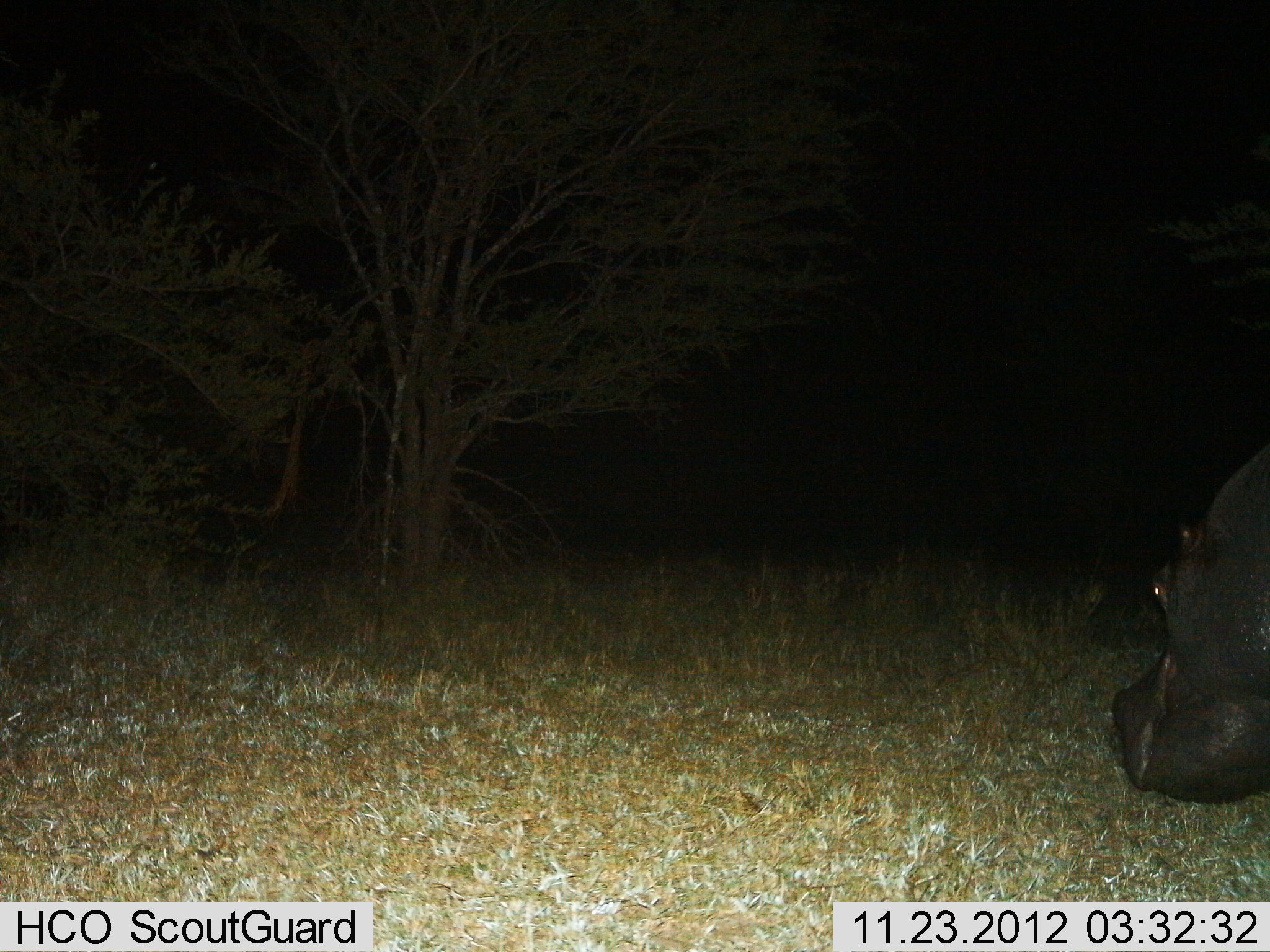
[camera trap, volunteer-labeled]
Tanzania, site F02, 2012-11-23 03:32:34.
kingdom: Animalia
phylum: Chordata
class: Mammalia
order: Artiodactyla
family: Hippopotamidae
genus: Hippopotamus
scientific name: Hippopotamus amphibius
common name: hippopotamus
Hippopotamus (Hippopotamus amphibius), count 1. Behavior (volunteer vote fractions): standing 41%, resting 0%, moving 22%, interacting 0%. Young present (vote fraction): 0%. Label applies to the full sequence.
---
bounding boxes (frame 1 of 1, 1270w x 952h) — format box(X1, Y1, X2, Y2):
animal: box(1105, 422, 1270, 810)